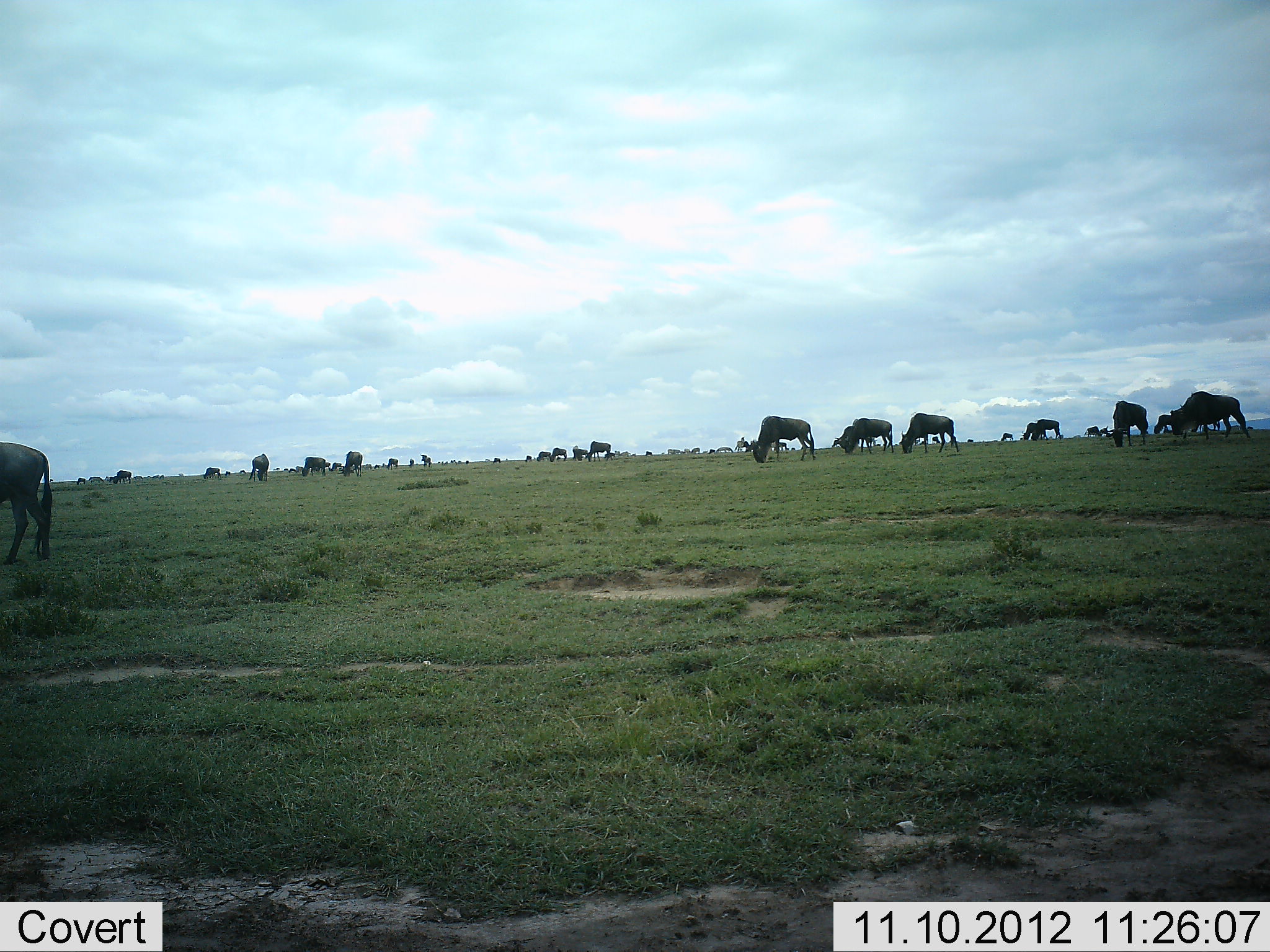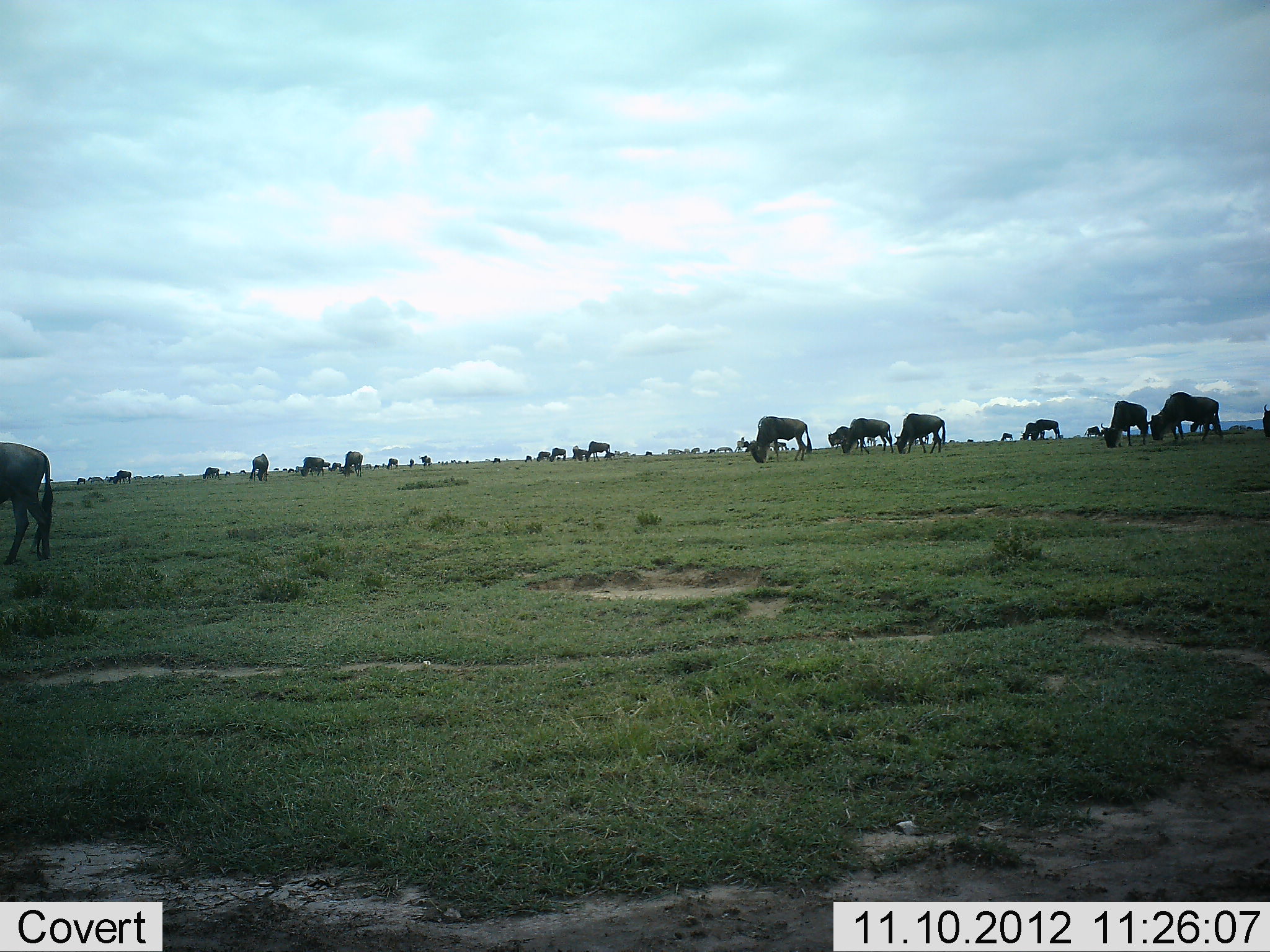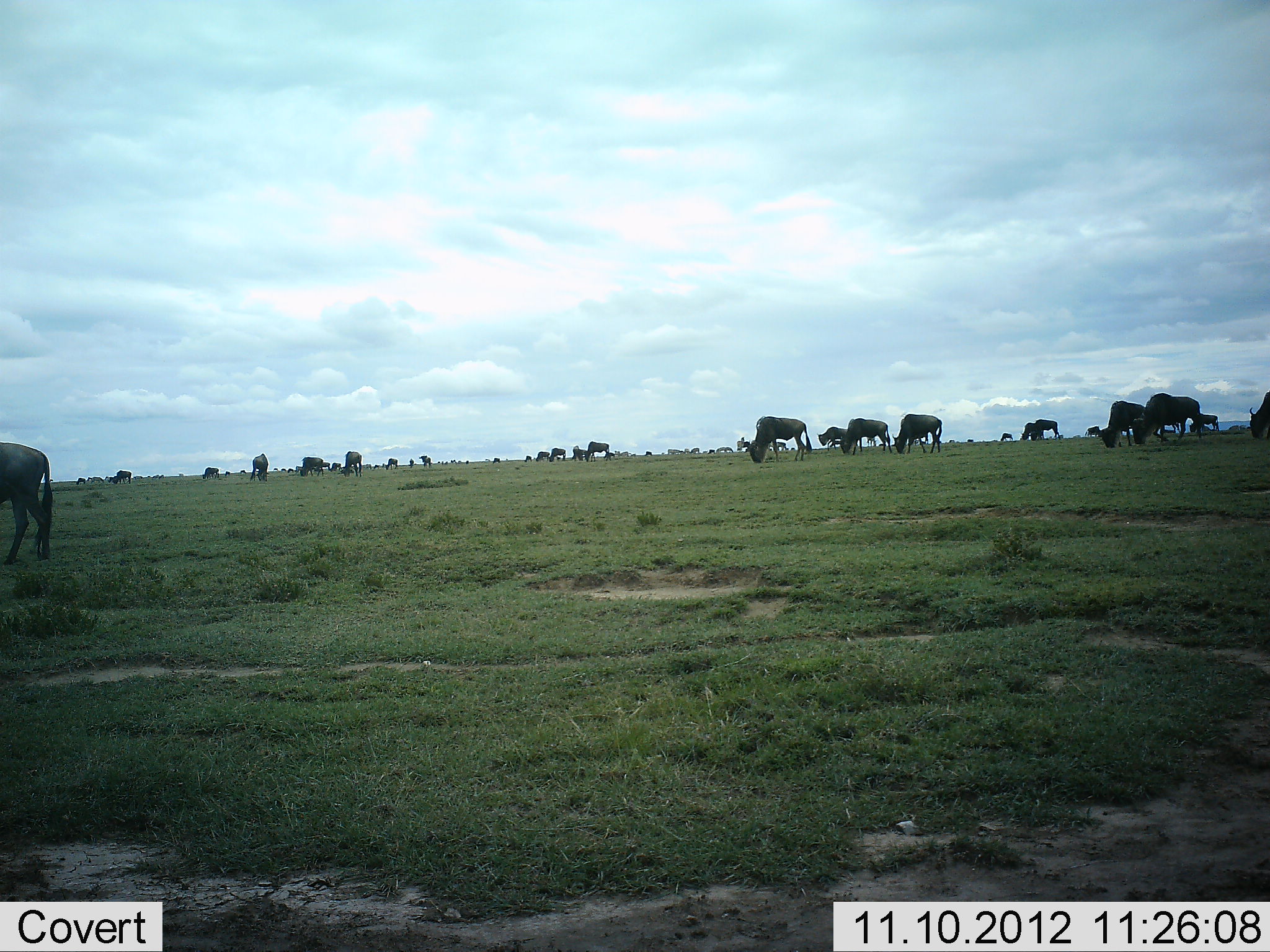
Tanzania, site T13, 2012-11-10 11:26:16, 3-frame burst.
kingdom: Animalia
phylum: Chordata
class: Mammalia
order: Artiodactyla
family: Bovidae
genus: Connochaetes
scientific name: Connochaetes taurinus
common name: blue wildebeest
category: wildebeest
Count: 11-50.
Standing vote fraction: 30%.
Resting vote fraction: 0%.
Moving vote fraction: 40%.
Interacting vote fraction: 0%.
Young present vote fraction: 0%.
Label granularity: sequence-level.